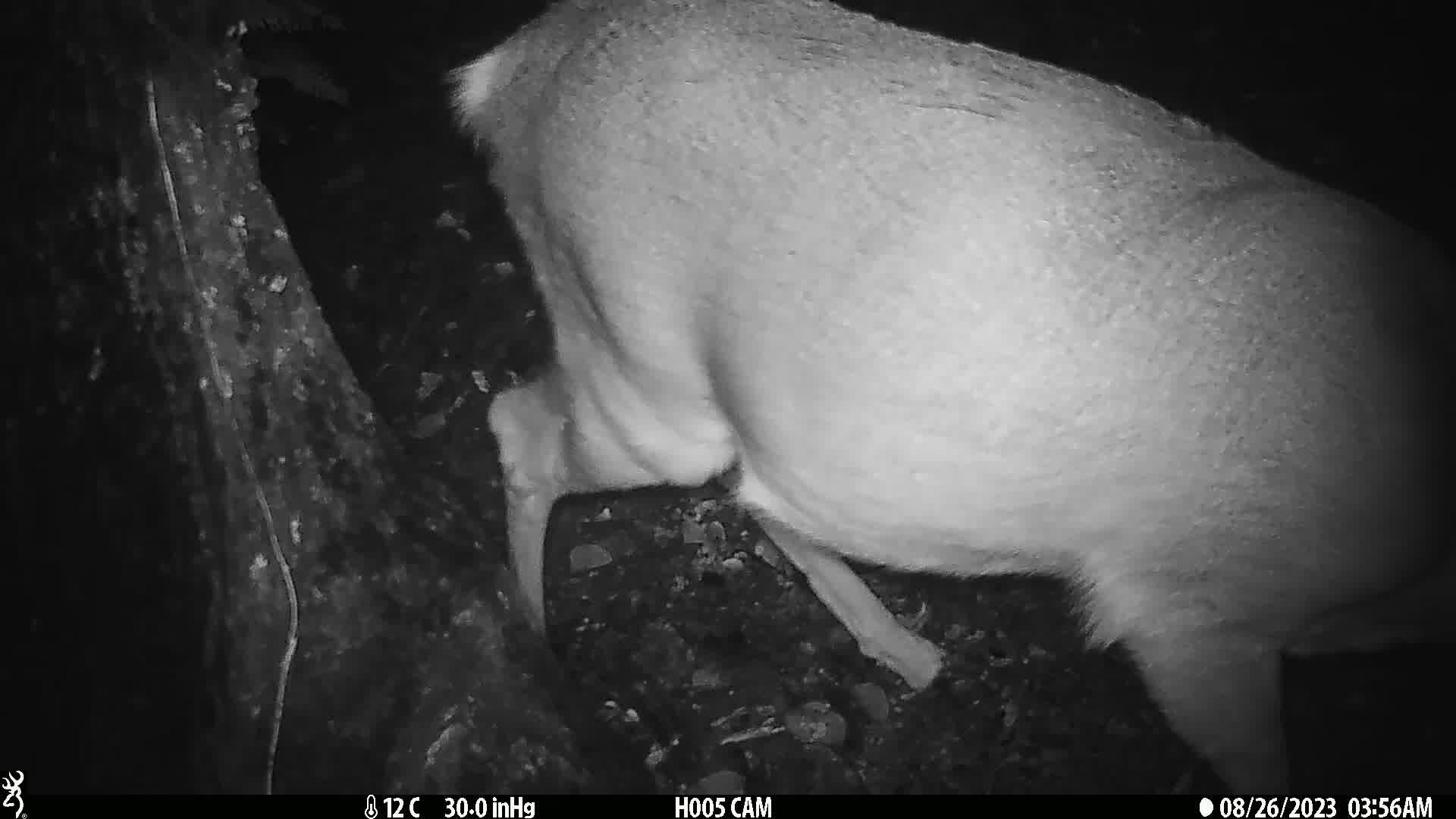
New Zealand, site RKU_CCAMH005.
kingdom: Animalia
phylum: Chordata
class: Mammalia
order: Artiodactyla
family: Cervidae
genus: Odocoileus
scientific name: Odocoileus virginianus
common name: white-tailed deer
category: white tailed deer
White tailed deer (white-tailed deer) (Odocoileus virginianus).